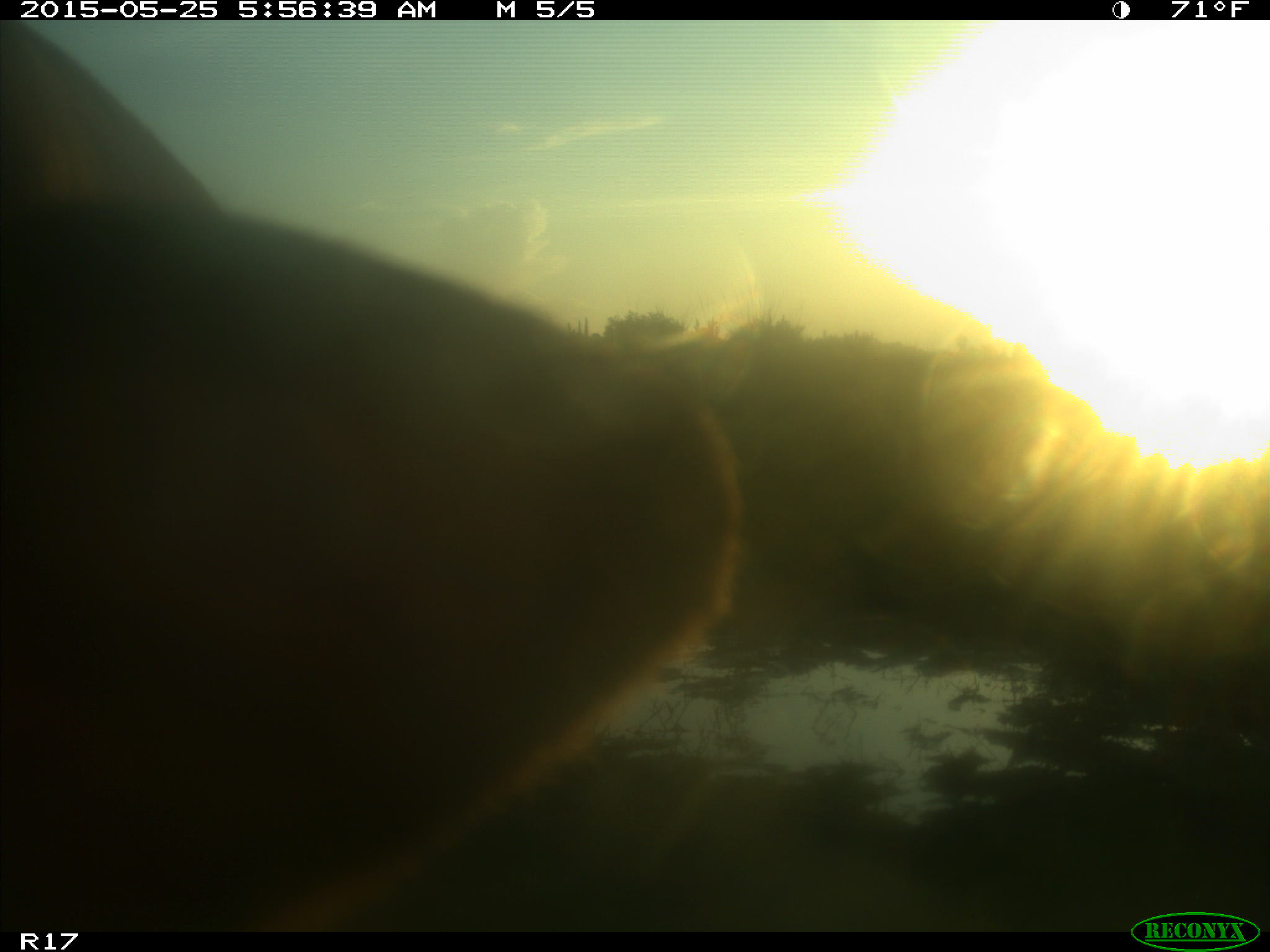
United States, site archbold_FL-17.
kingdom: Animalia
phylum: Chordata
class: Mammalia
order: Artiodactyla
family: Bovidae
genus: Bos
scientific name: Bos taurus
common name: domestic cow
Bos taurus (domestic cow).